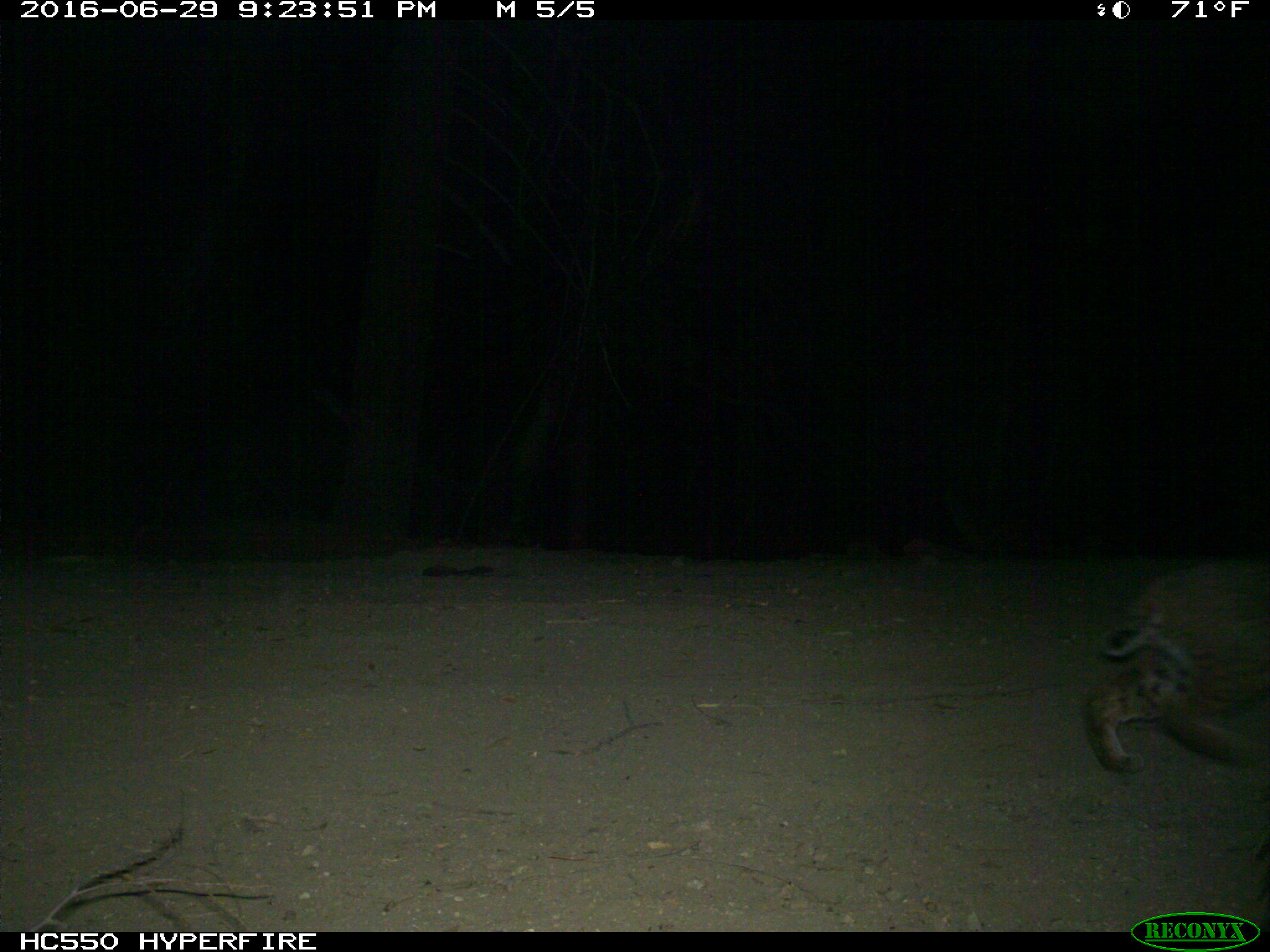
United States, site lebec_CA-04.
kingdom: Animalia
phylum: Chordata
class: Mammalia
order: Carnivora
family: Felidae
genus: Lynx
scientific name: Lynx rufus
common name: bobcat